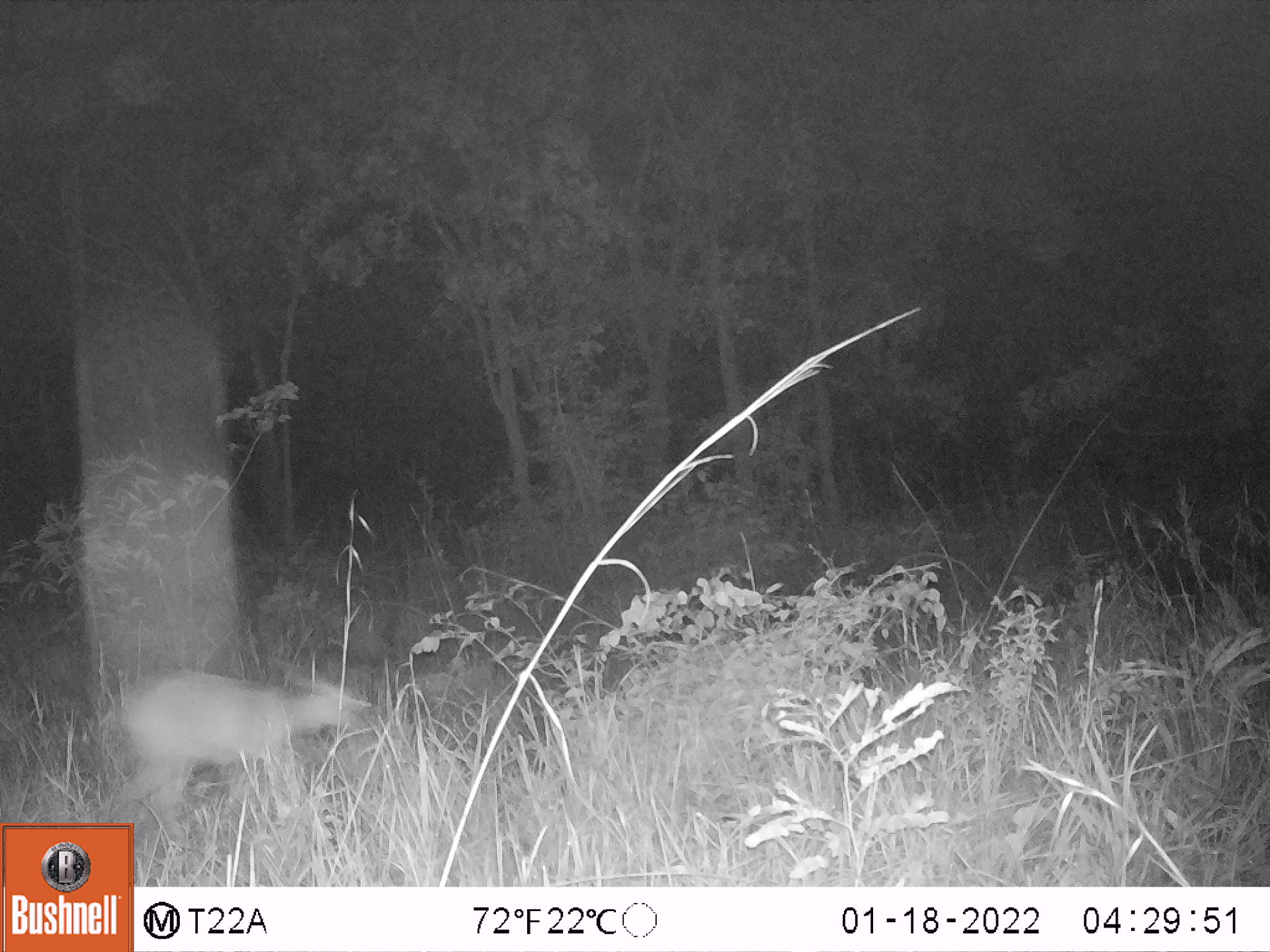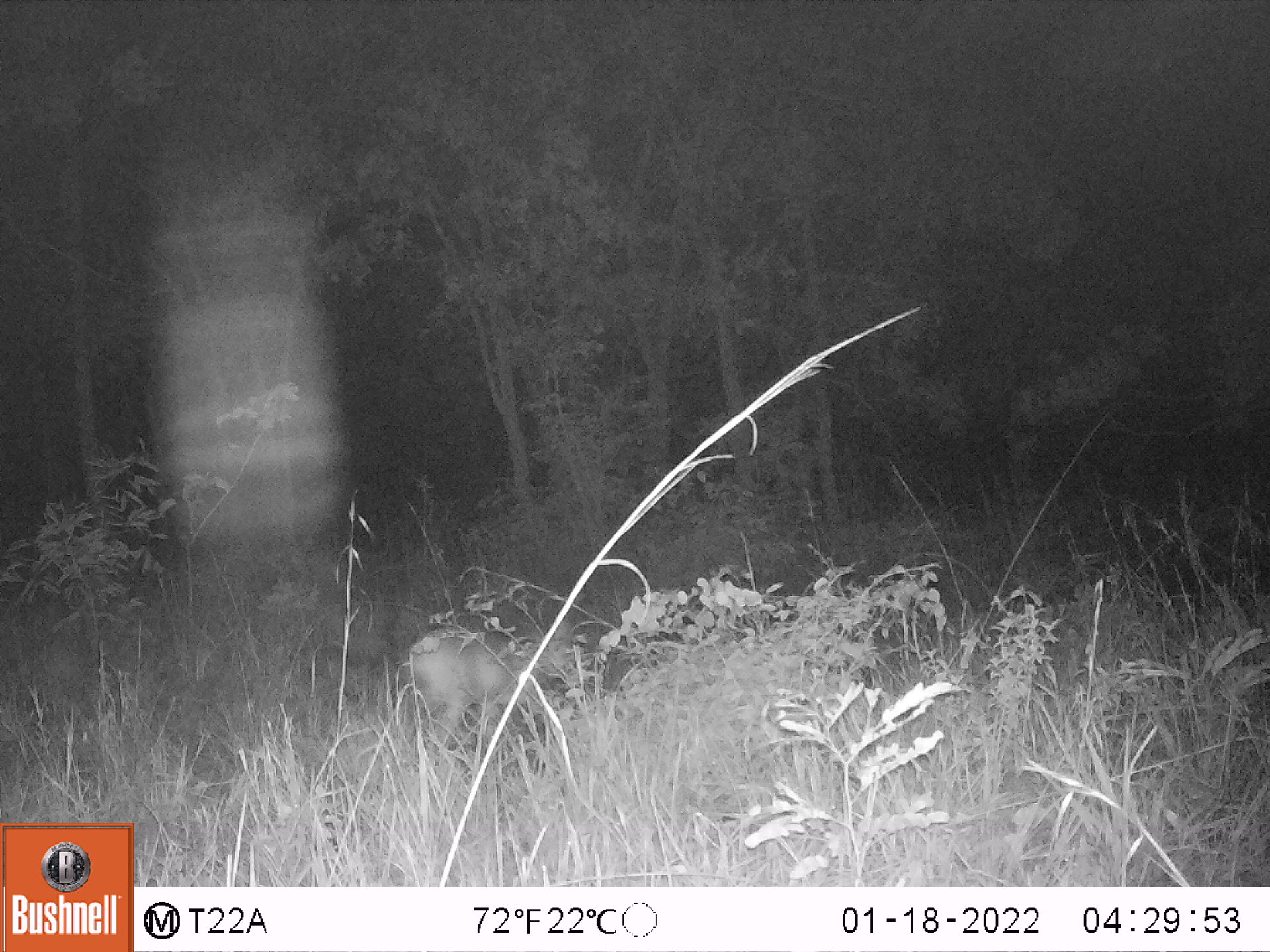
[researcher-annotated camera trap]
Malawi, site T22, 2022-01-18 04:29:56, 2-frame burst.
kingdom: Animalia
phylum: Chordata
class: Mammalia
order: Artiodactyla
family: Bovidae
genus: Sylvicapra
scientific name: Sylvicapra grimmia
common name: common duiker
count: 1